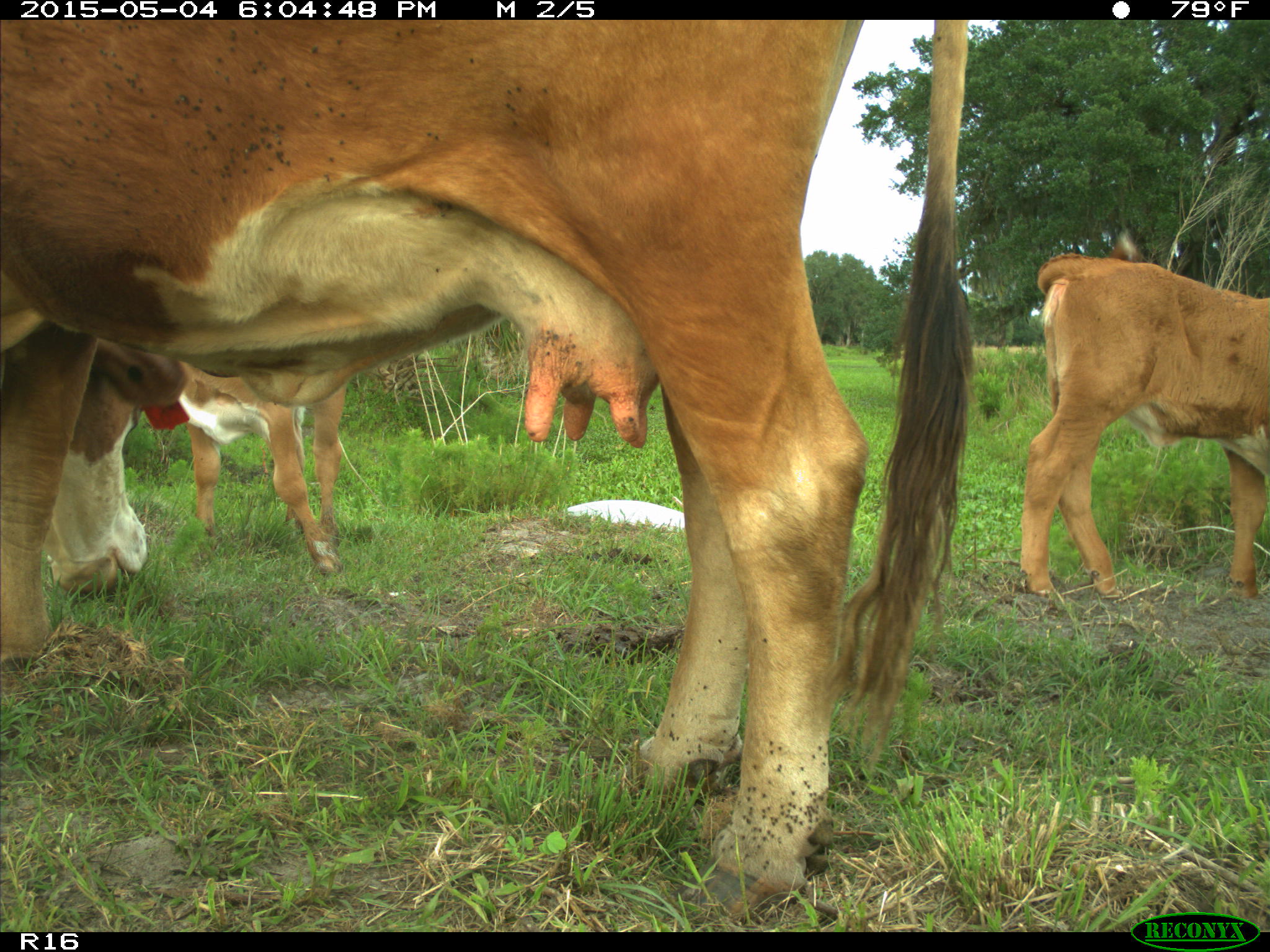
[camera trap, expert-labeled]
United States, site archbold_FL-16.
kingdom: Animalia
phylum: Chordata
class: Mammalia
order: Artiodactyla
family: Bovidae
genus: Bos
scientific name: Bos taurus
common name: domestic cow